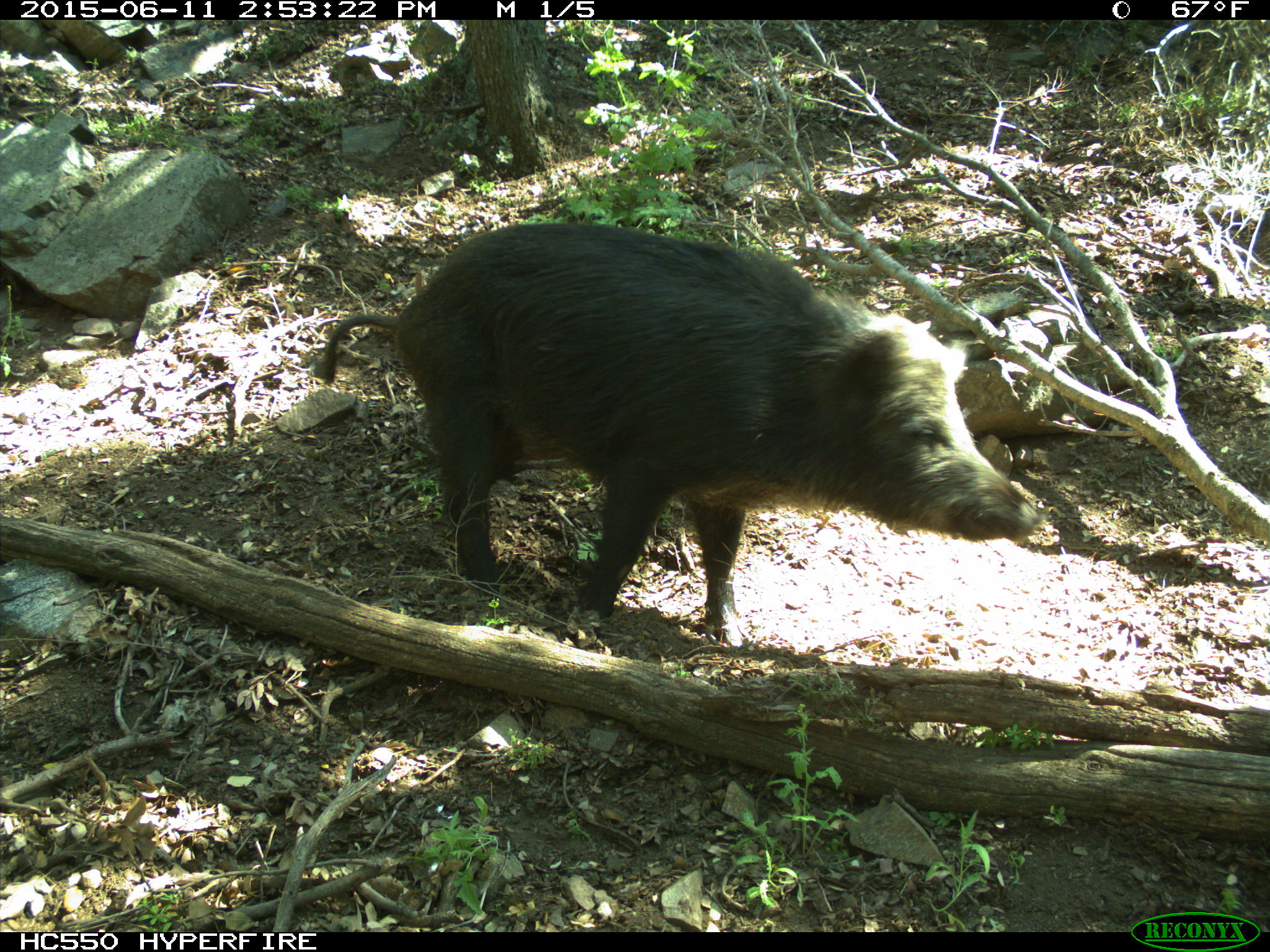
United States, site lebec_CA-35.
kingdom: Animalia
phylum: Chordata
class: Mammalia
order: Artiodactyla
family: Suidae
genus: Sus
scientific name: Sus scrofa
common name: wild boar